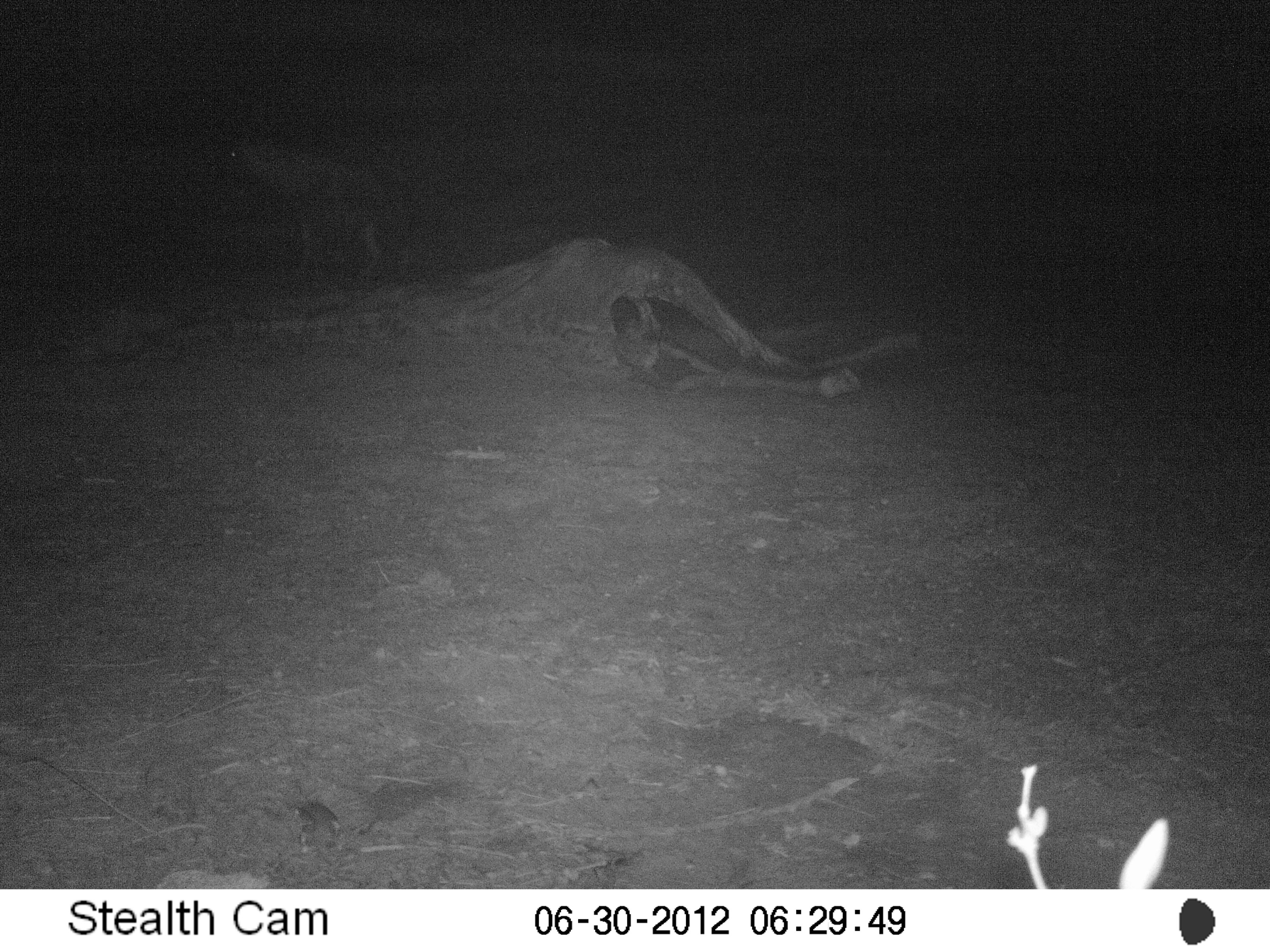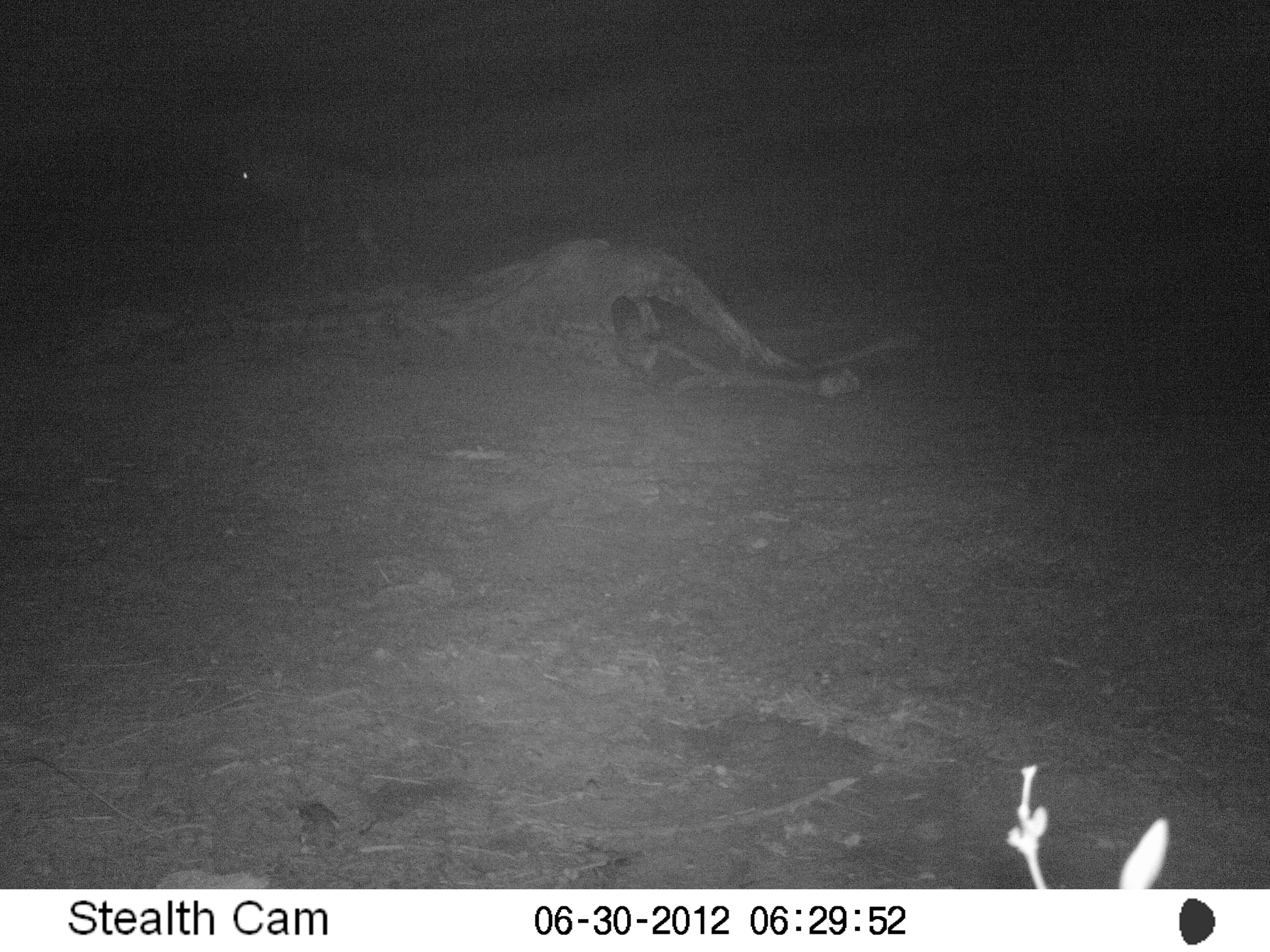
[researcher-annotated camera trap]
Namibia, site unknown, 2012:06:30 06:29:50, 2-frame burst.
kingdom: Animalia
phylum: Chordata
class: Mammalia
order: Carnivora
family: Hyaenidae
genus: Parahyaena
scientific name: Parahyaena brunnea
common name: brown hyena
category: hyaena brunnea